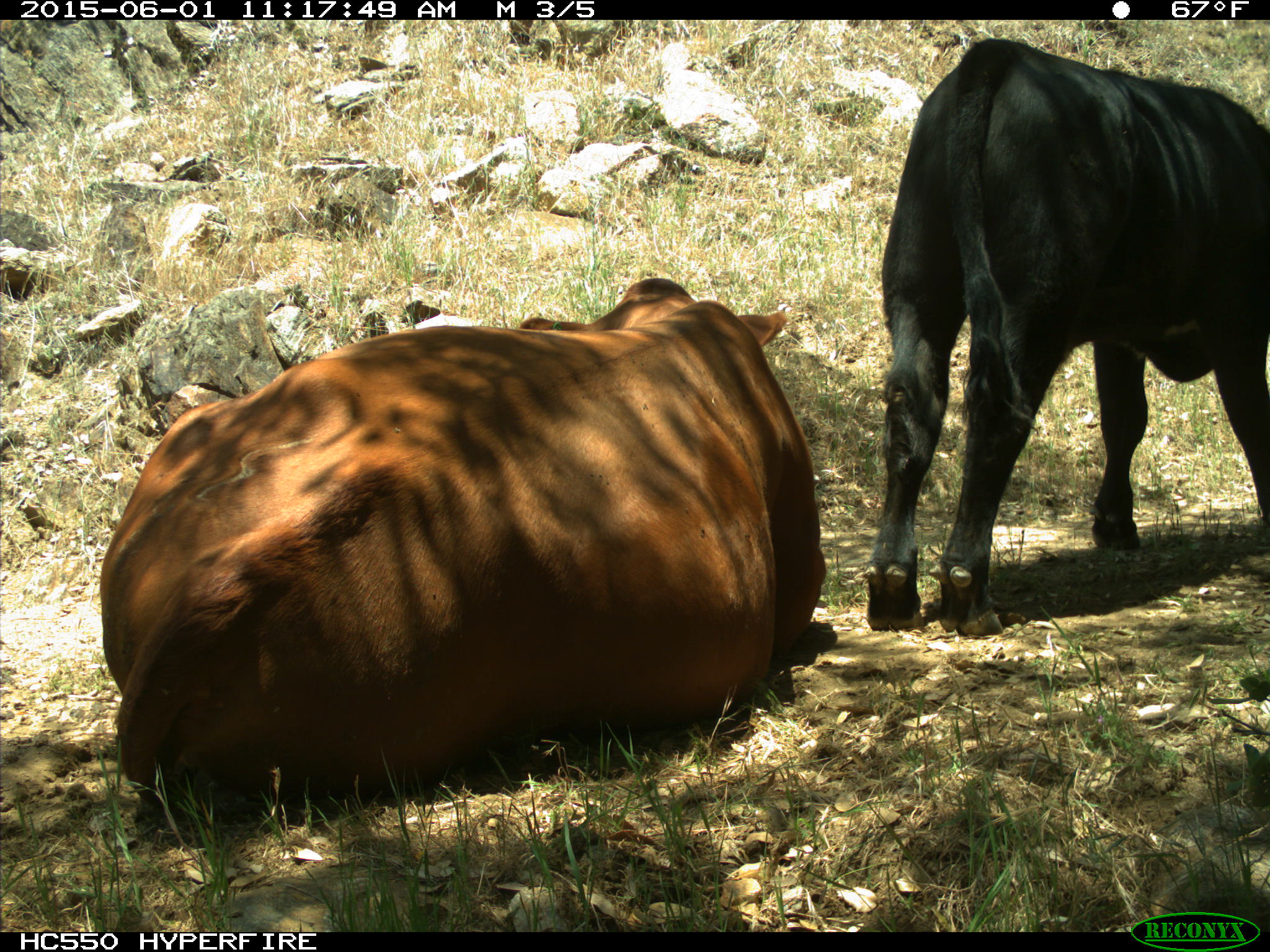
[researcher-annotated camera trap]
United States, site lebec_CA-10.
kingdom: Animalia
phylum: Chordata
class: Mammalia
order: Artiodactyla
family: Bovidae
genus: Bos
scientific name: Bos taurus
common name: domestic cow